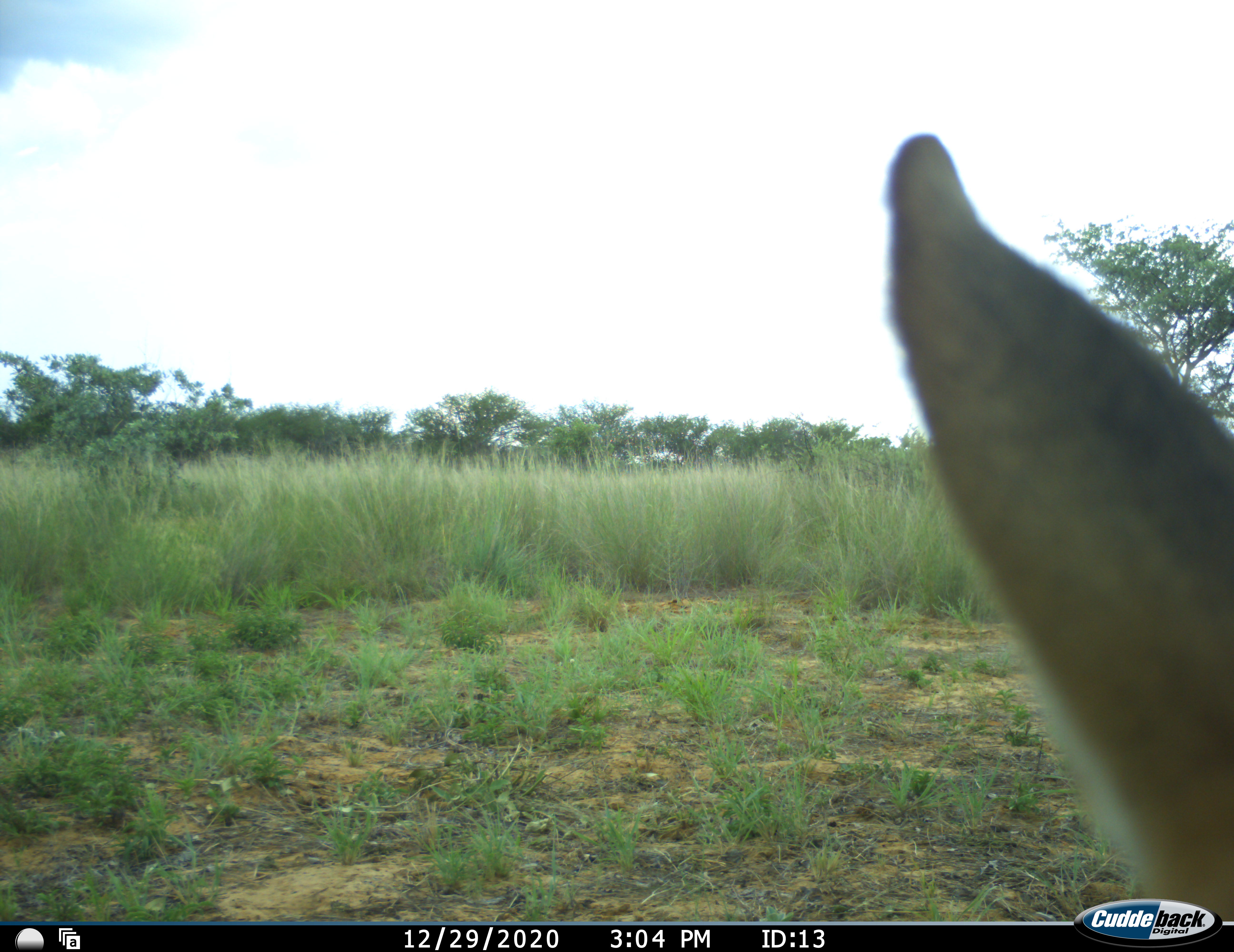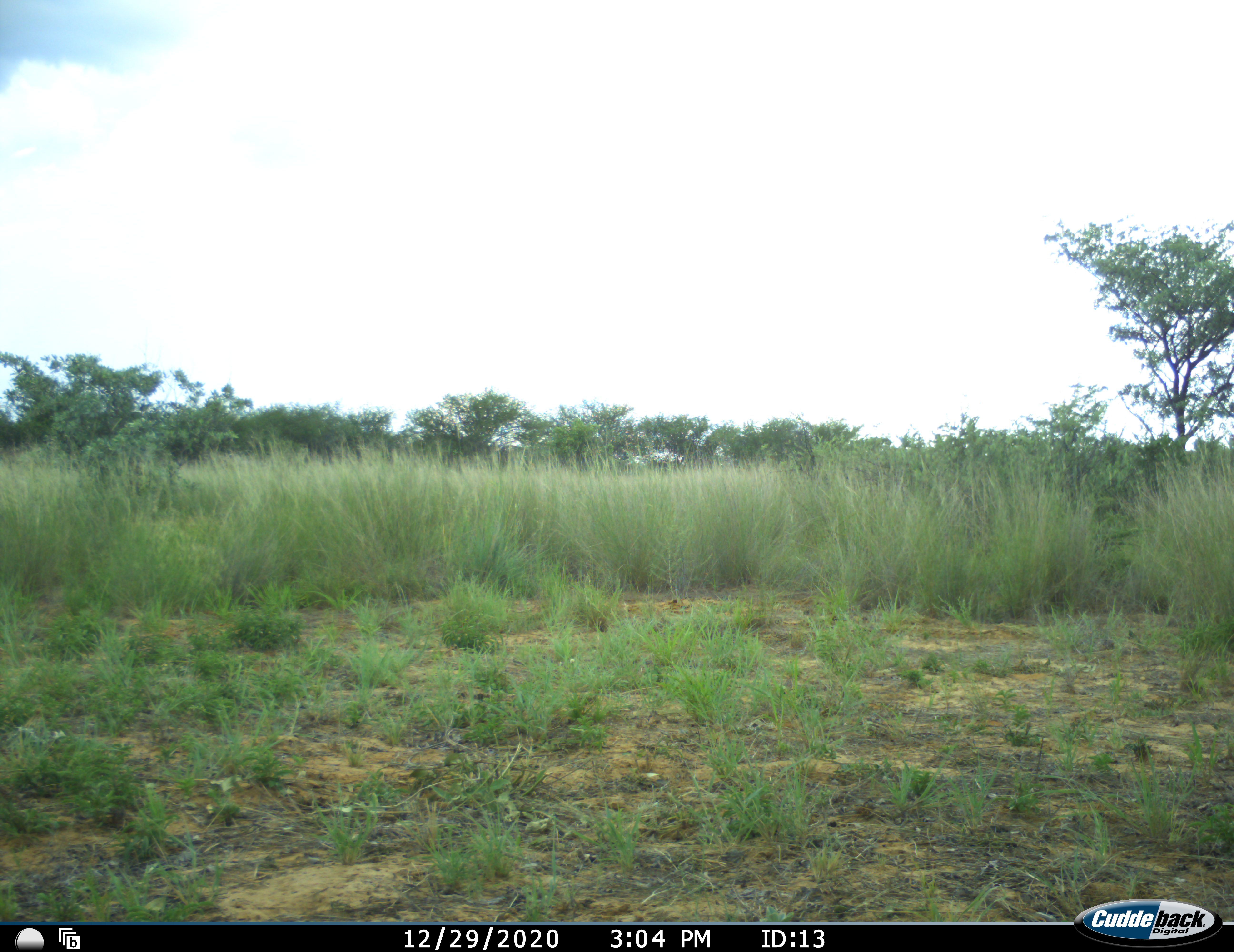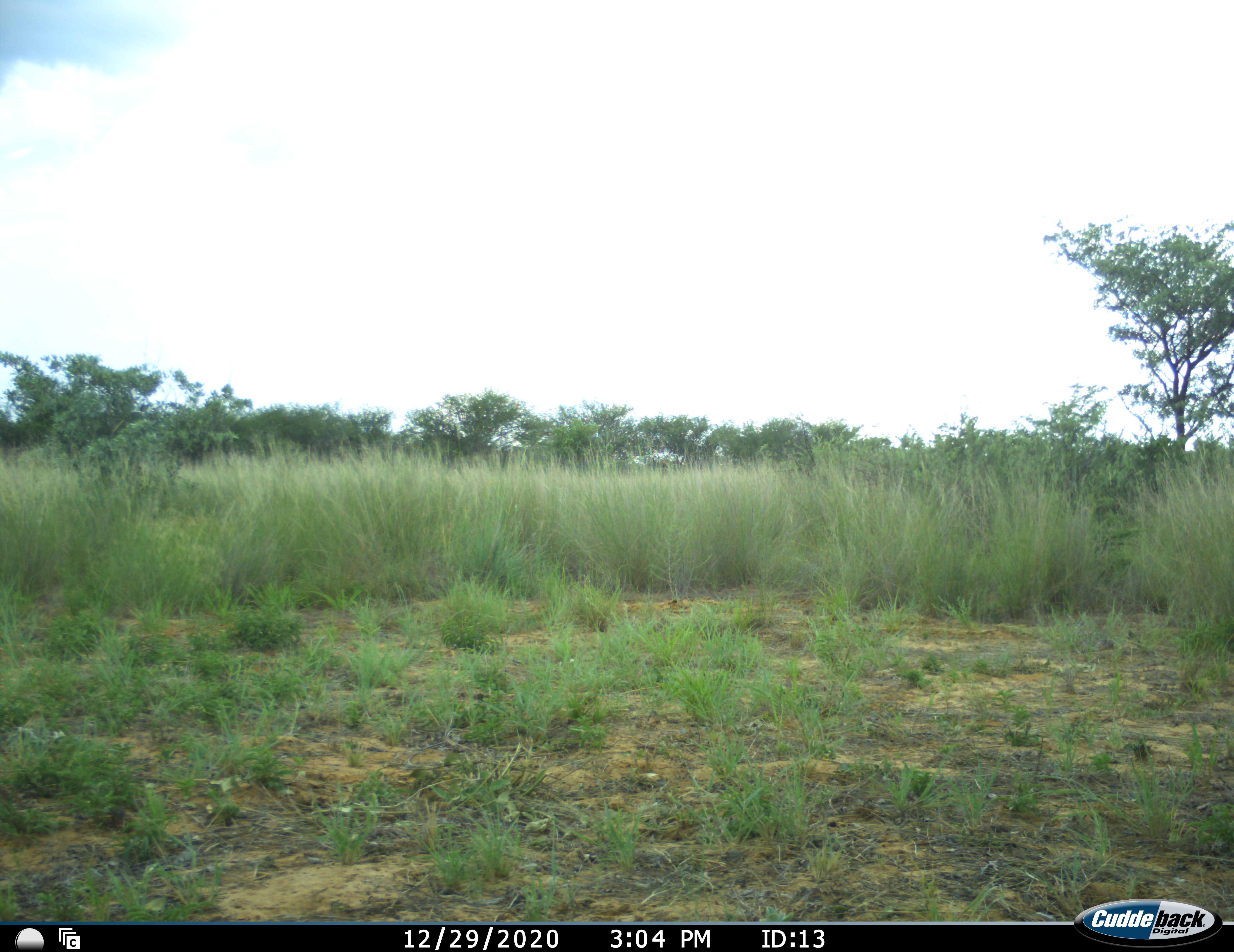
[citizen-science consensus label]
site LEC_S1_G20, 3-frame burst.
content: unidentified animal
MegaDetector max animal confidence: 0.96